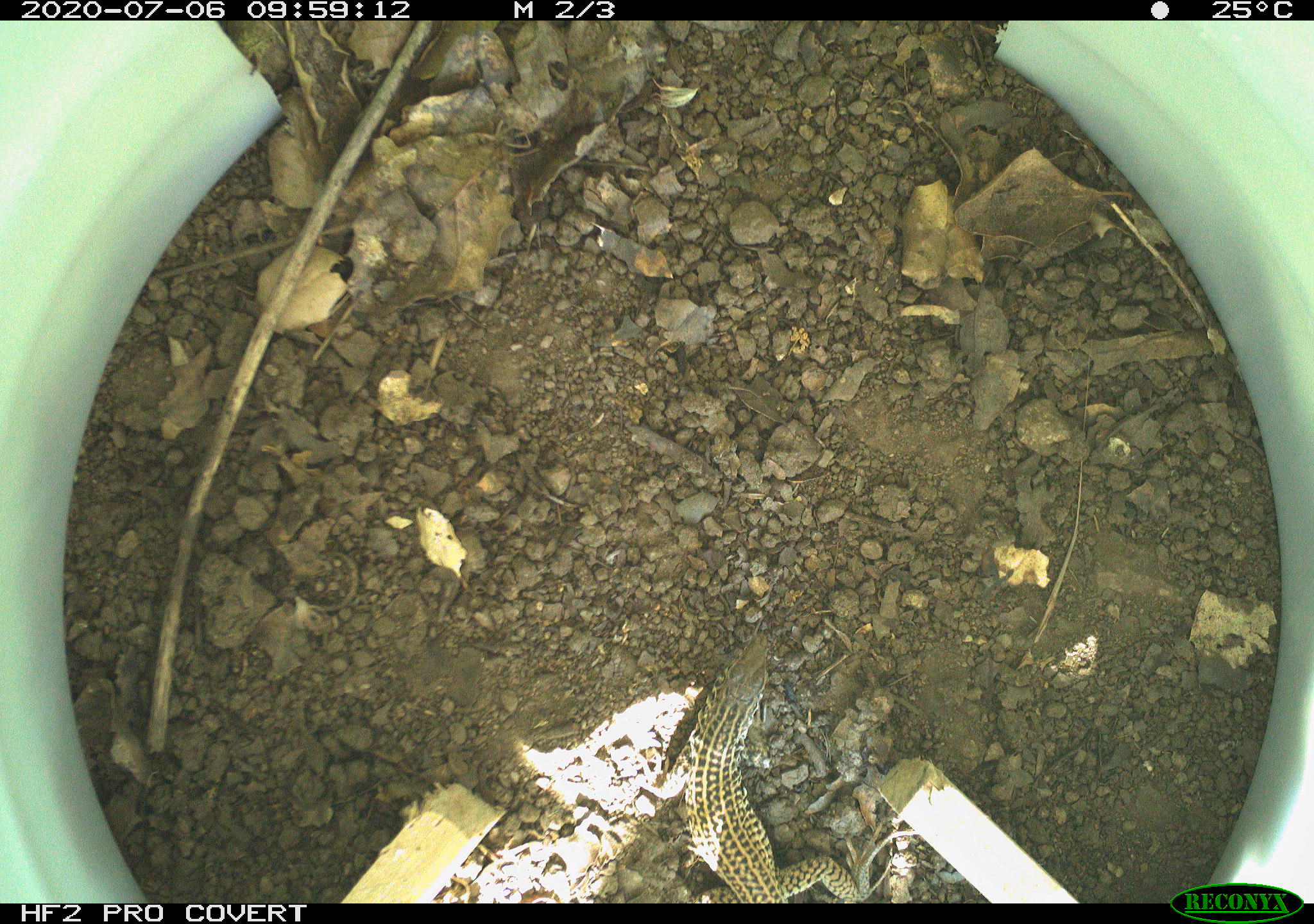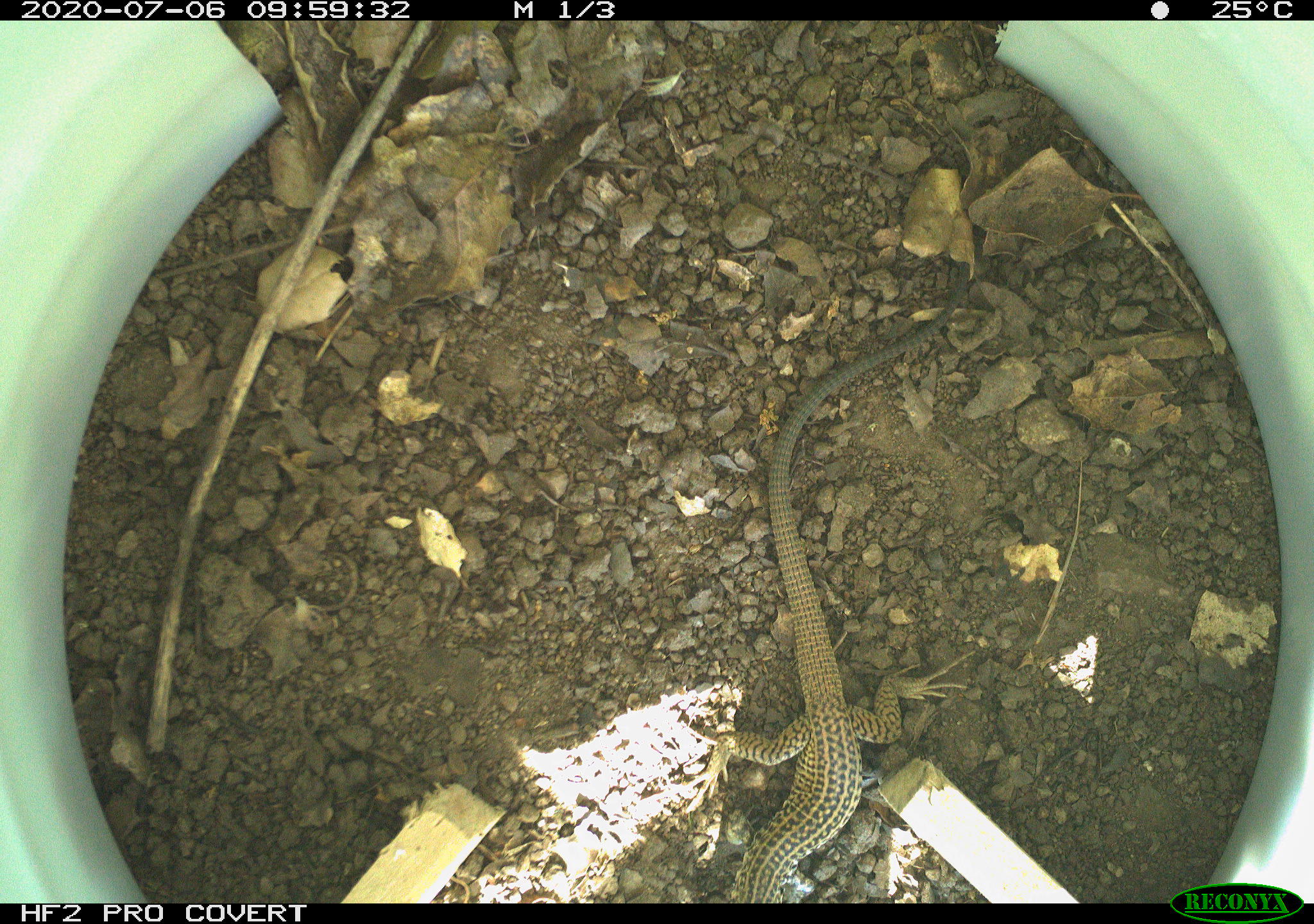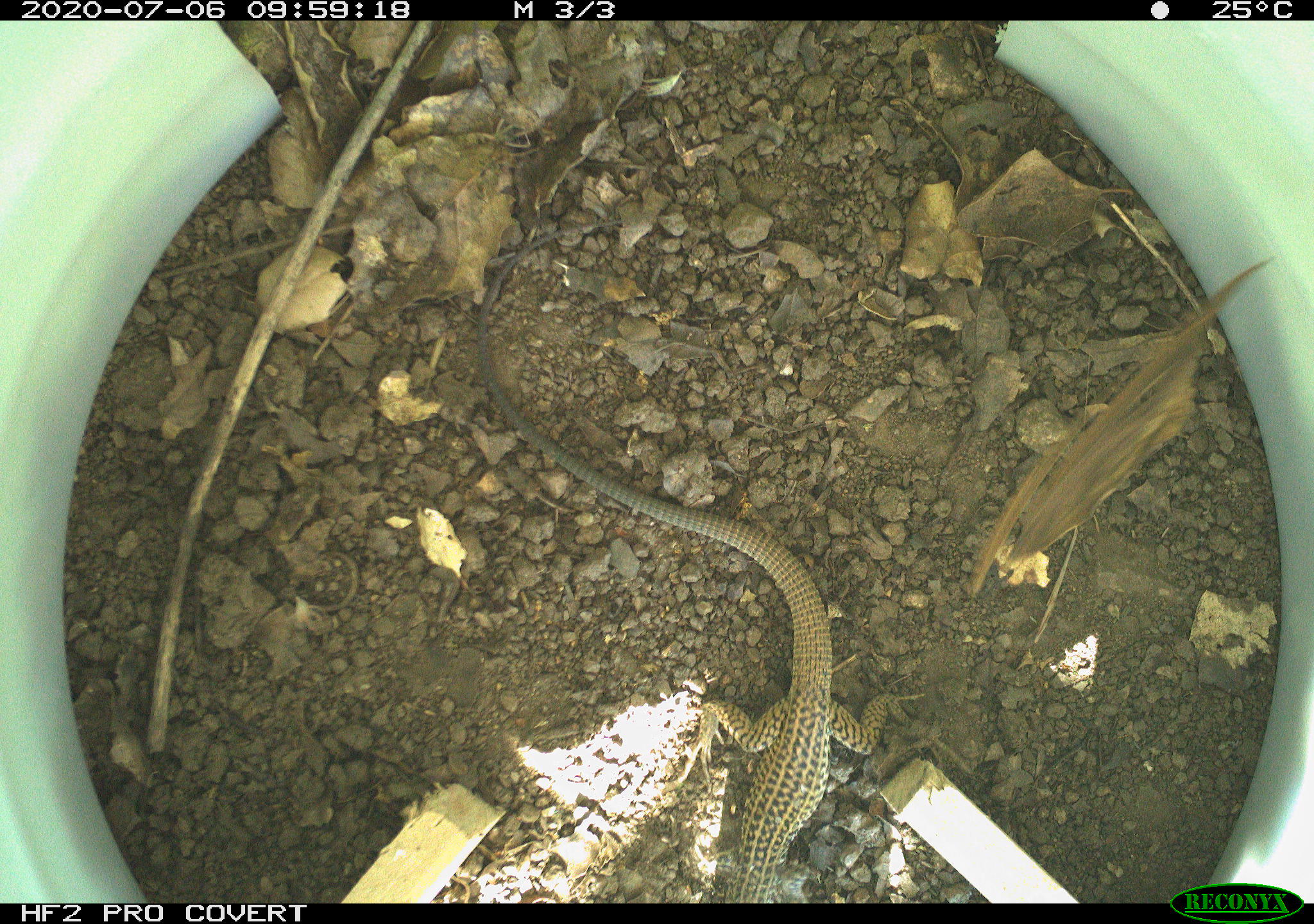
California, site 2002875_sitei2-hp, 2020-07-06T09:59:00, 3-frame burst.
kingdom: Animalia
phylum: Chordata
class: Reptilia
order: Squamata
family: Teiidae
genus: Aspidoscelis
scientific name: Aspidoscelis tigris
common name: western whiptail